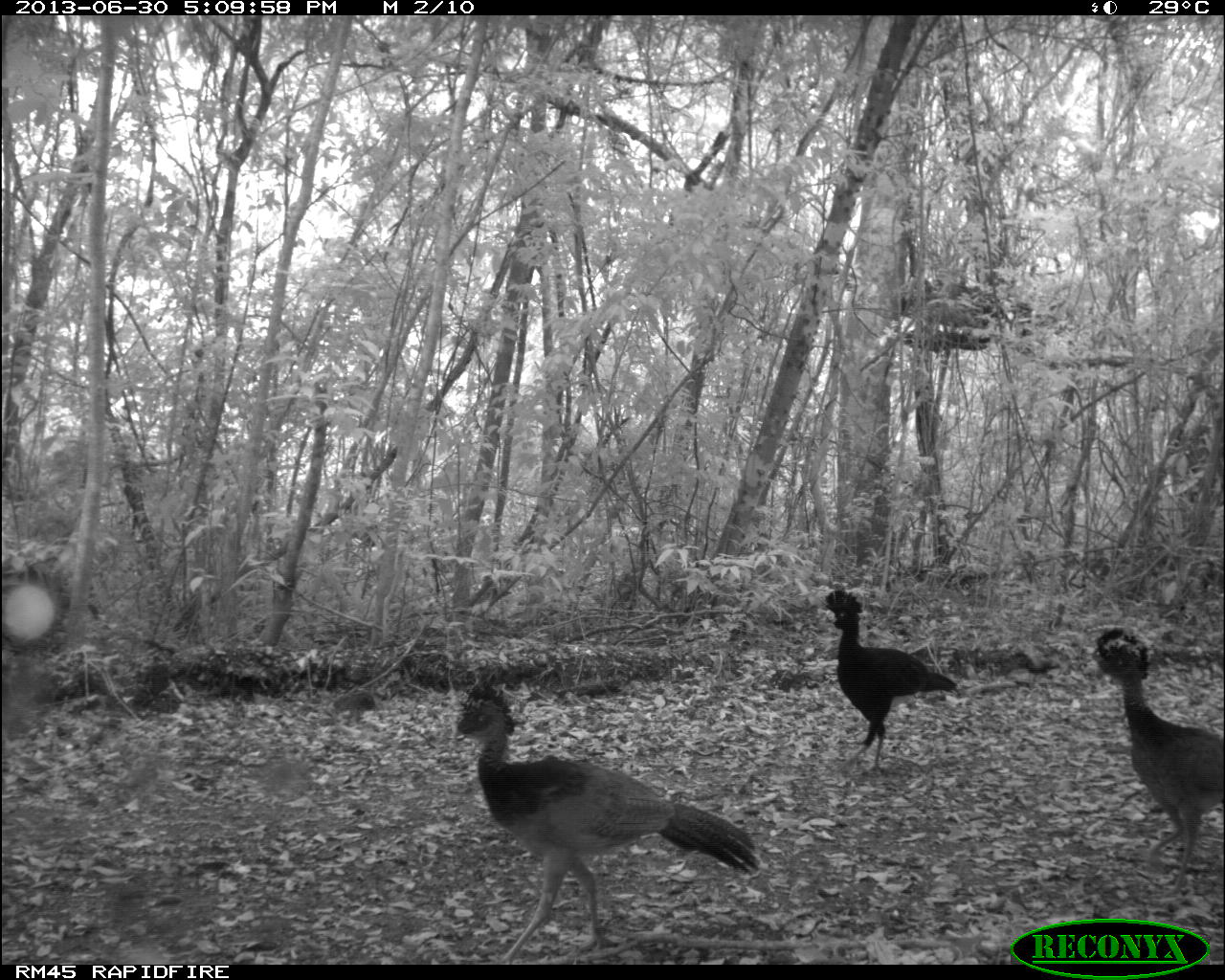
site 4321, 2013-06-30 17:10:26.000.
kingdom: Animalia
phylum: Chordata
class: Aves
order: Galliformes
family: Cracidae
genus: Crax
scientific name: Crax rubra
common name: great curassow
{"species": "Crax rubra (great curassow)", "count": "4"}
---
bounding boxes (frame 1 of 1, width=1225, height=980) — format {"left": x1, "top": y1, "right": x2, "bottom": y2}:
crax rubra: {"left": 455, "top": 676, "right": 760, "bottom": 964}; {"left": 1089, "top": 624, "right": 1225, "bottom": 895}; {"left": 823, "top": 587, "right": 958, "bottom": 773}